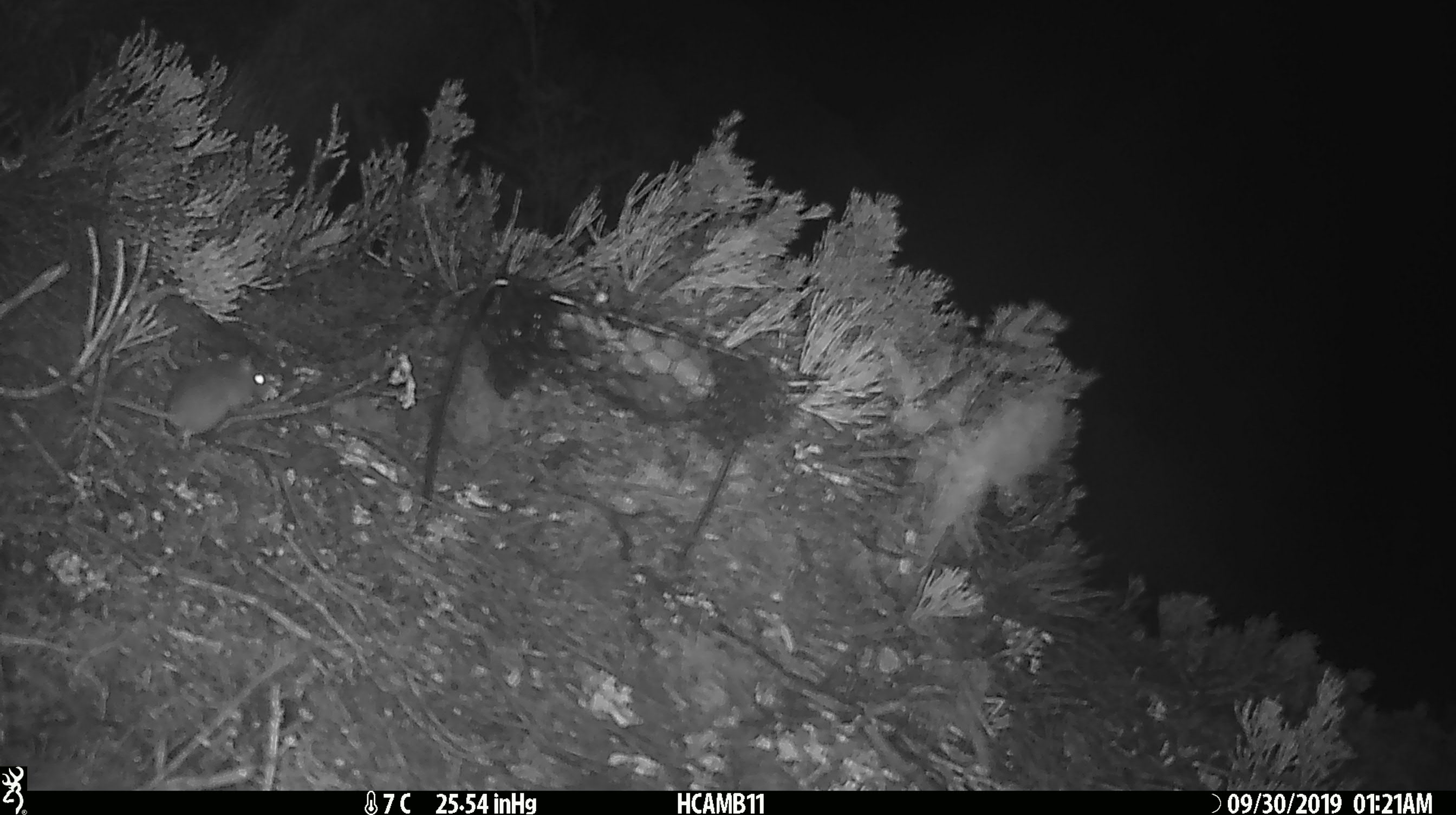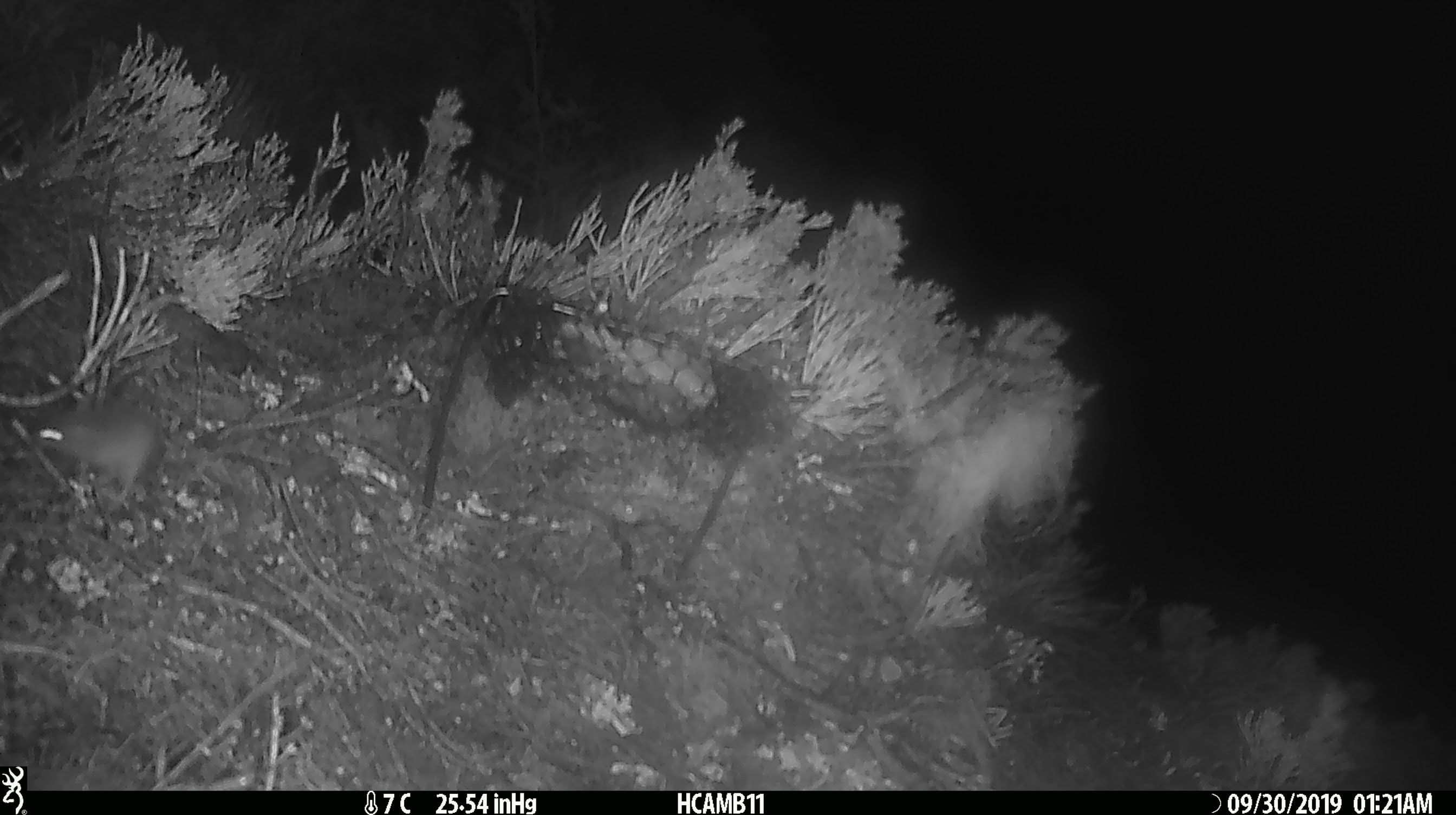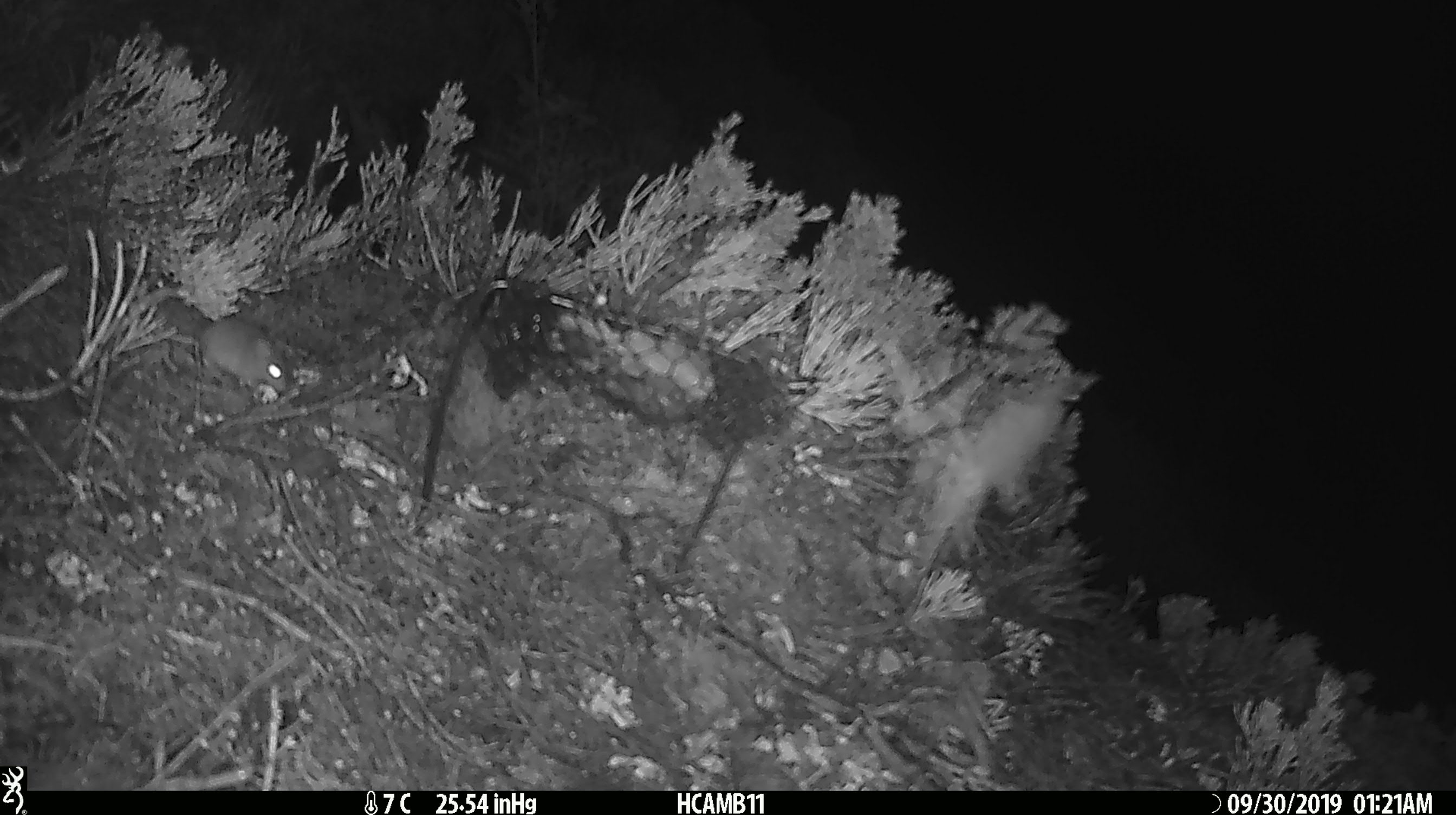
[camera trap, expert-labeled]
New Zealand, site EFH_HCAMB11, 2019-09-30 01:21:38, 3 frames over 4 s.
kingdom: Animalia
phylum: Chordata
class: Mammalia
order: Rodentia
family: Muridae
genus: Mus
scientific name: Mus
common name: mouse